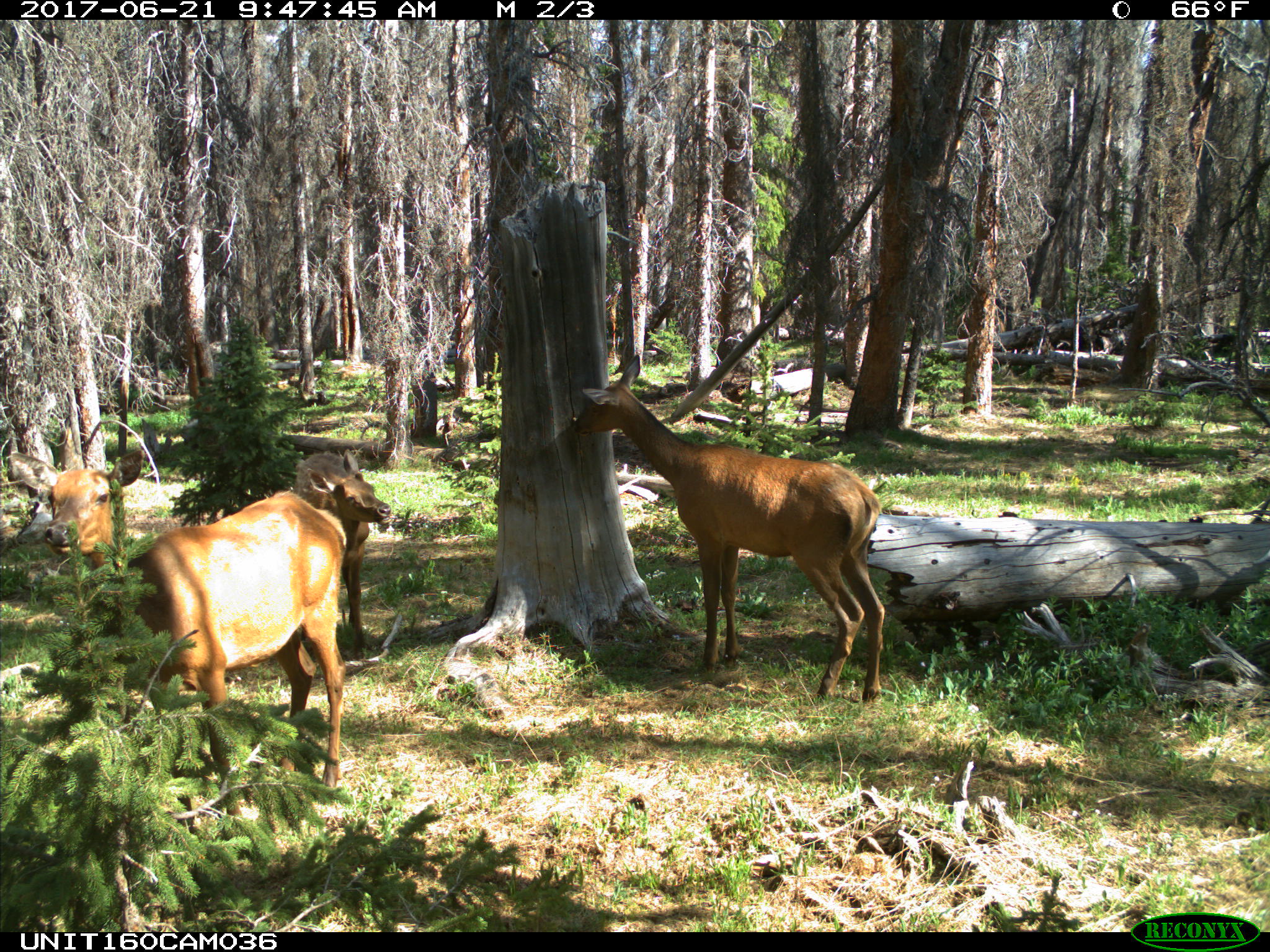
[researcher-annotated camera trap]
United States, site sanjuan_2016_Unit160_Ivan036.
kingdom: Animalia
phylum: Chordata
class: Mammalia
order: Artiodactyla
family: Cervidae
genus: Cervus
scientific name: Cervus elaphus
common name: red deer